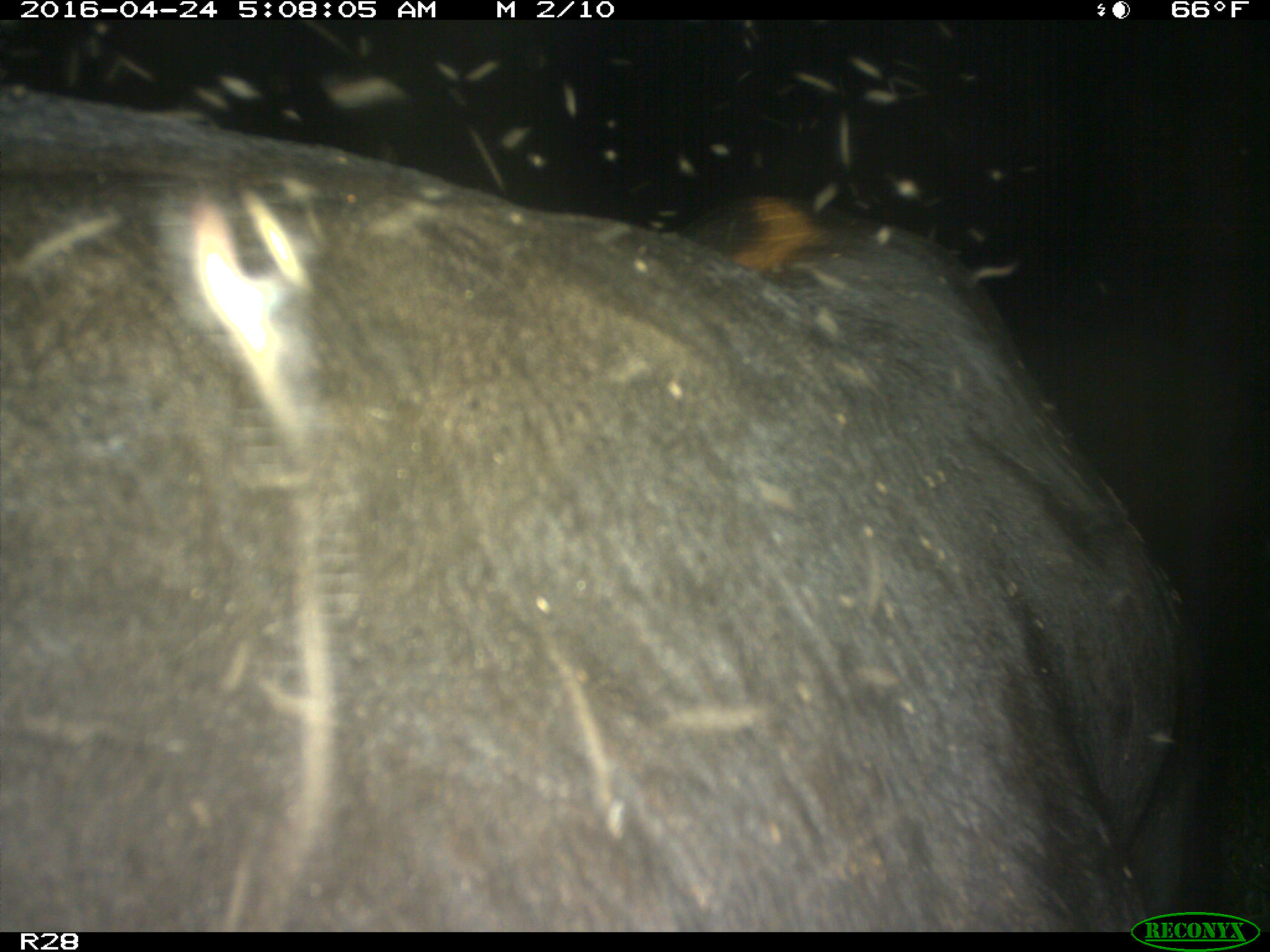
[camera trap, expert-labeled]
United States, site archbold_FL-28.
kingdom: Animalia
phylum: Chordata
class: Mammalia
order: Artiodactyla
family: Suidae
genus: Sus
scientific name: Sus scrofa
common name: wild boar